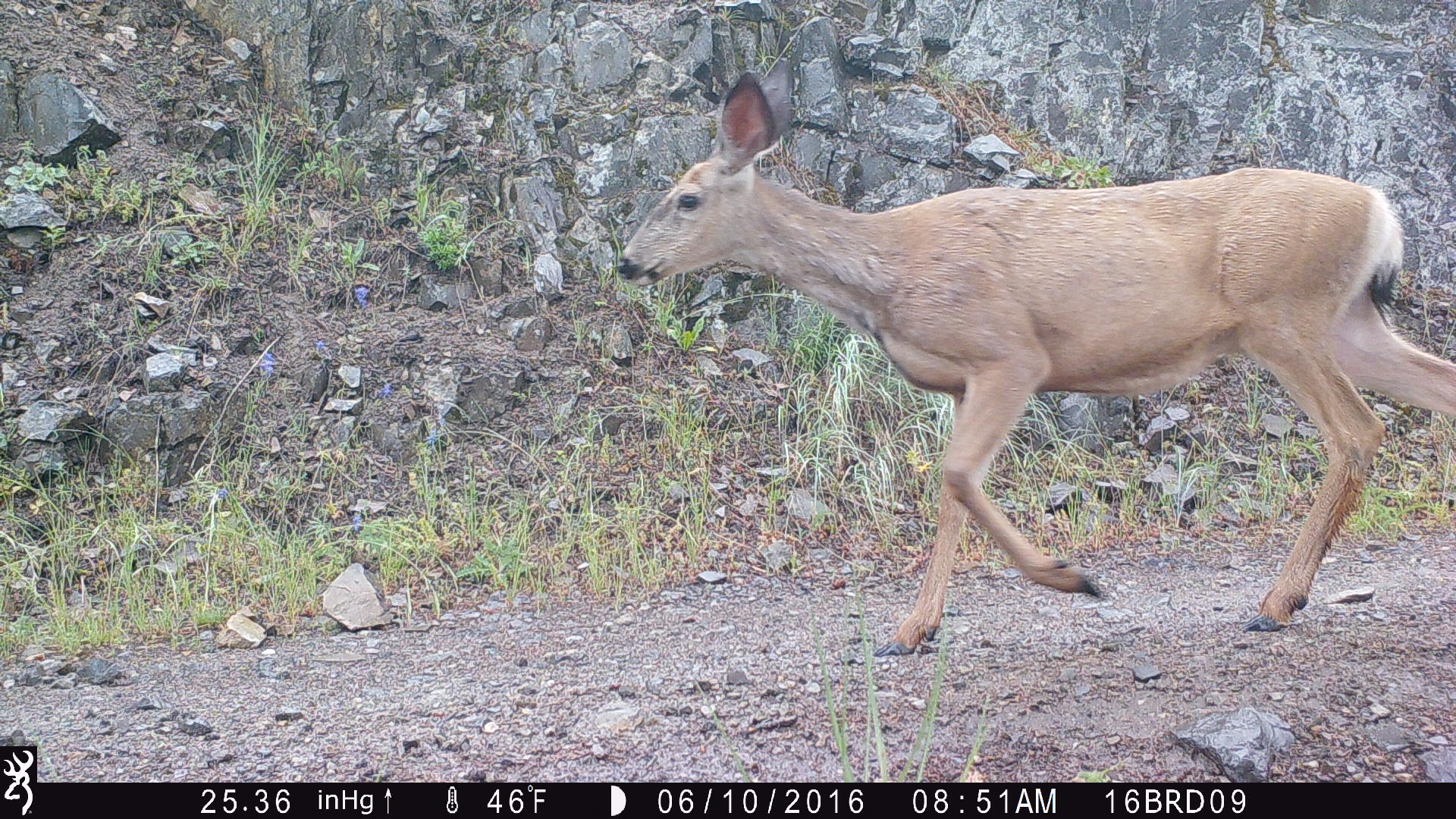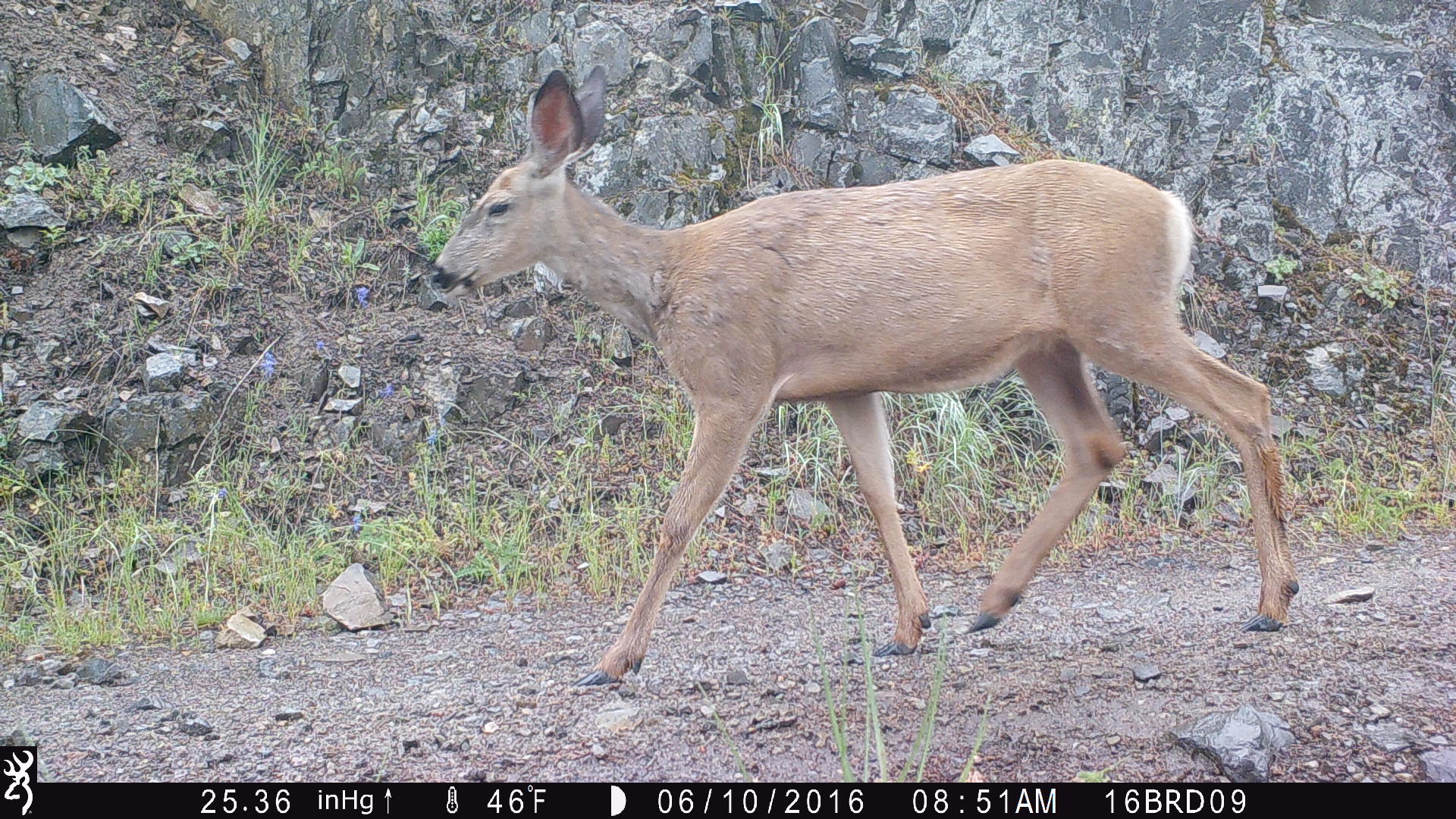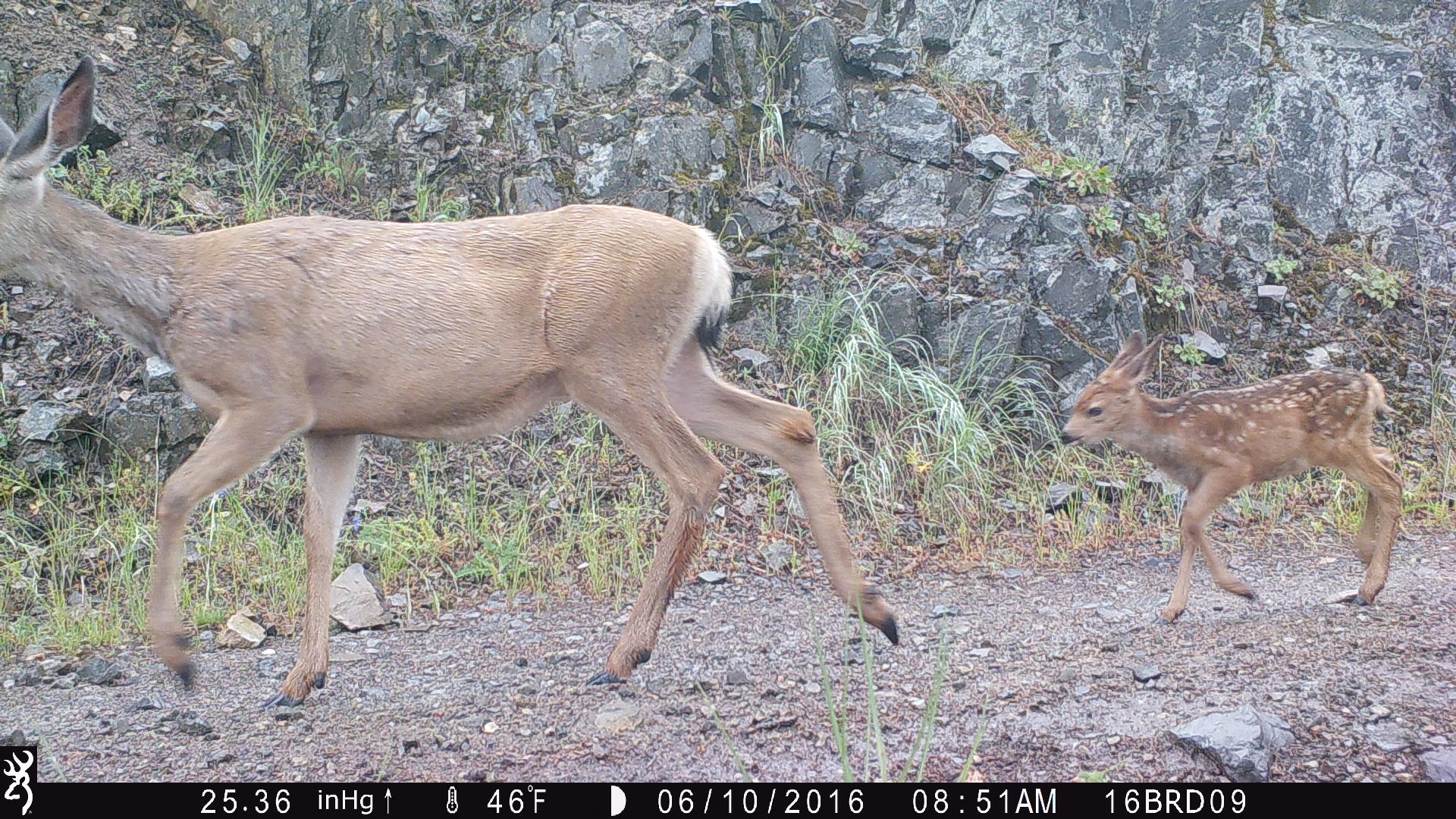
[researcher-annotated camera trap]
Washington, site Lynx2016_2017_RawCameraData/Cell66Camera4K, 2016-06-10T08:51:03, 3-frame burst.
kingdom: Animalia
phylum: Chordata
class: Mammalia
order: Artiodactyla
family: Cervidae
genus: Odocoileus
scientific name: Odocoileus hemionus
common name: mule deer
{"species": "Odocoileus hemionus (mule deer)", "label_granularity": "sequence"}